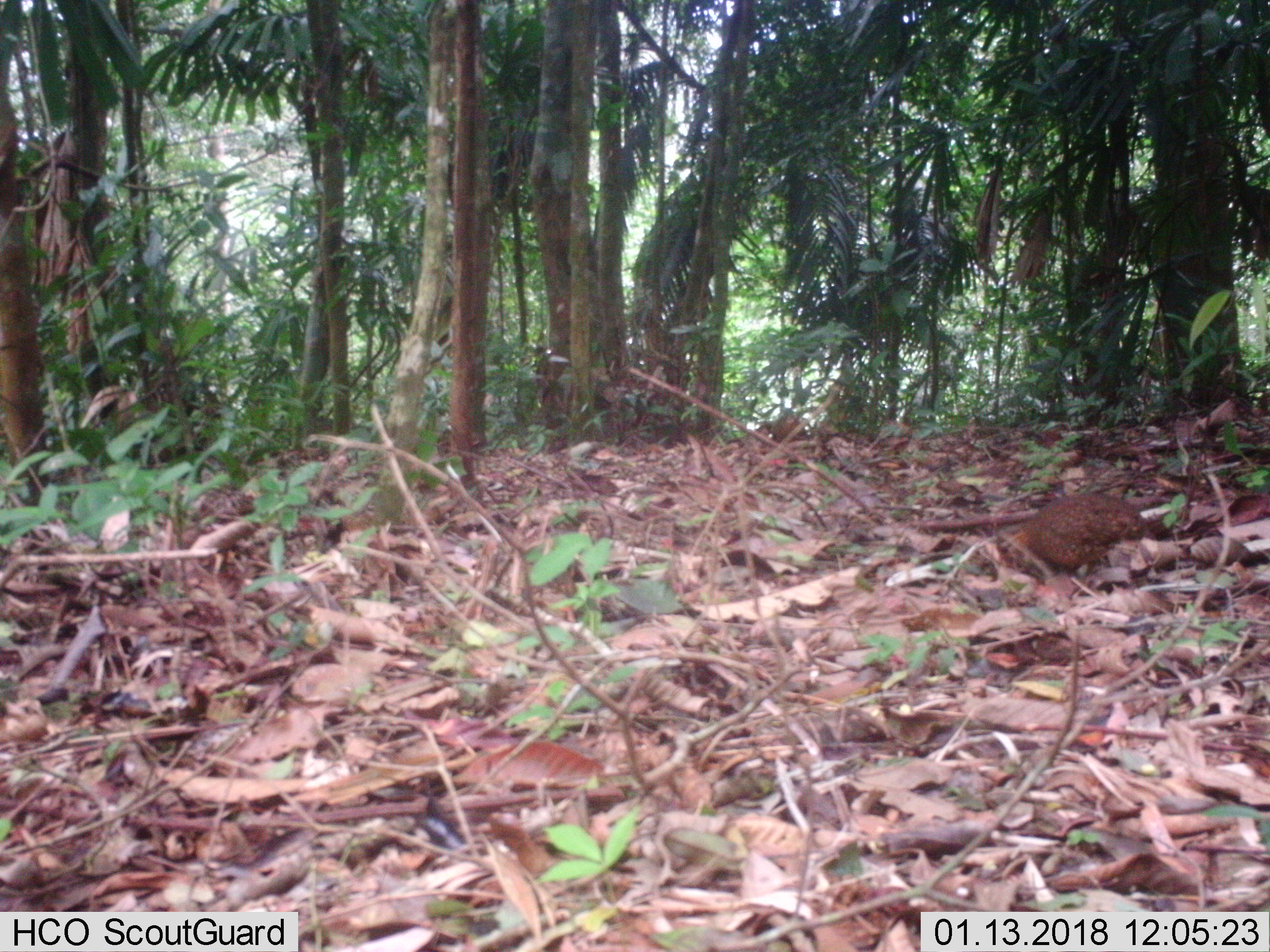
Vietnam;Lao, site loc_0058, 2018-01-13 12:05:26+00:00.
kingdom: Animalia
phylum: Chordata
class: Aves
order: Galliformes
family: Phasianidae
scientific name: Phasianidae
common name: partridge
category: unidentified partridge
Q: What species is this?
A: Unidentified partridge (partridge) (Phasianidae).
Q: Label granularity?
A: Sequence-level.